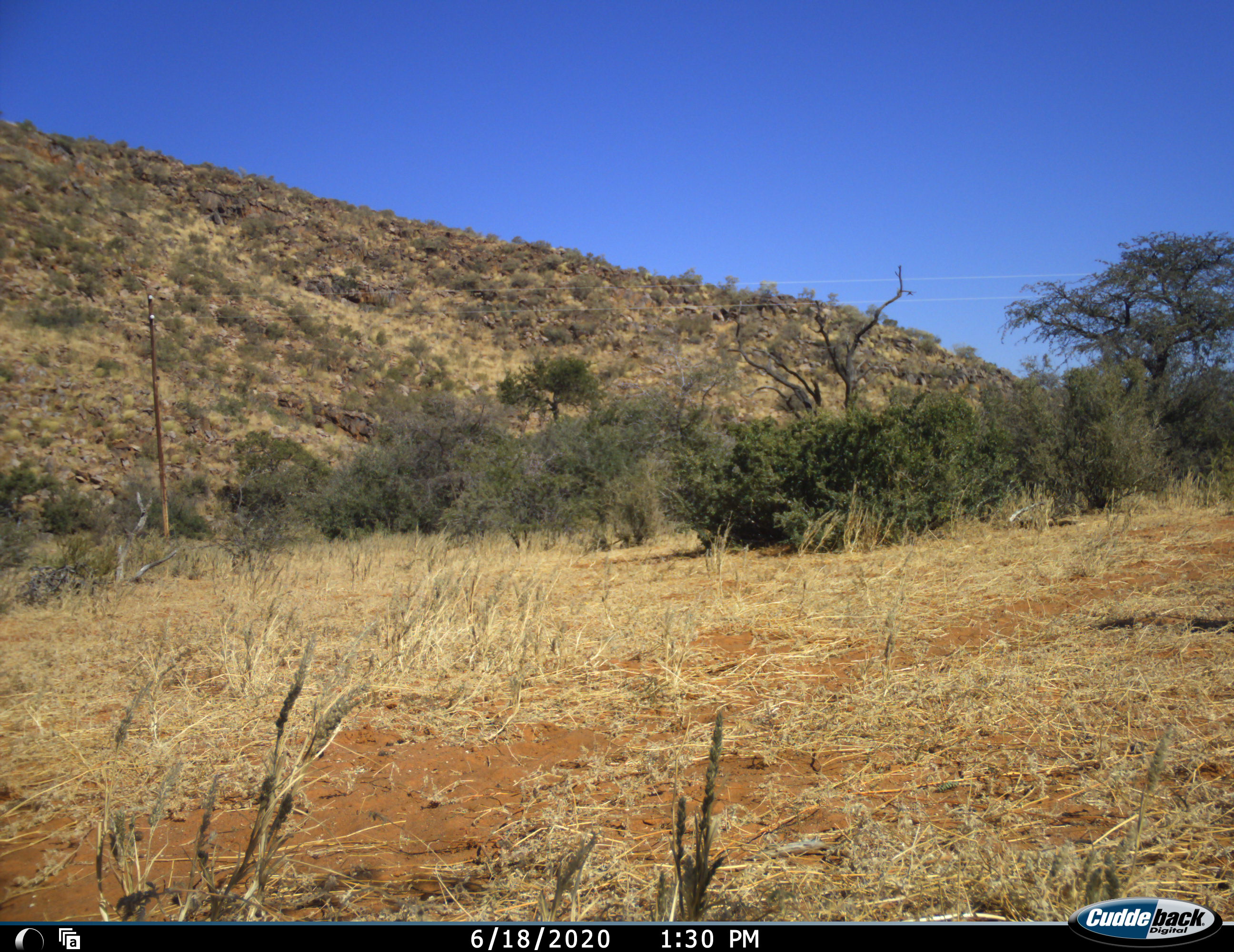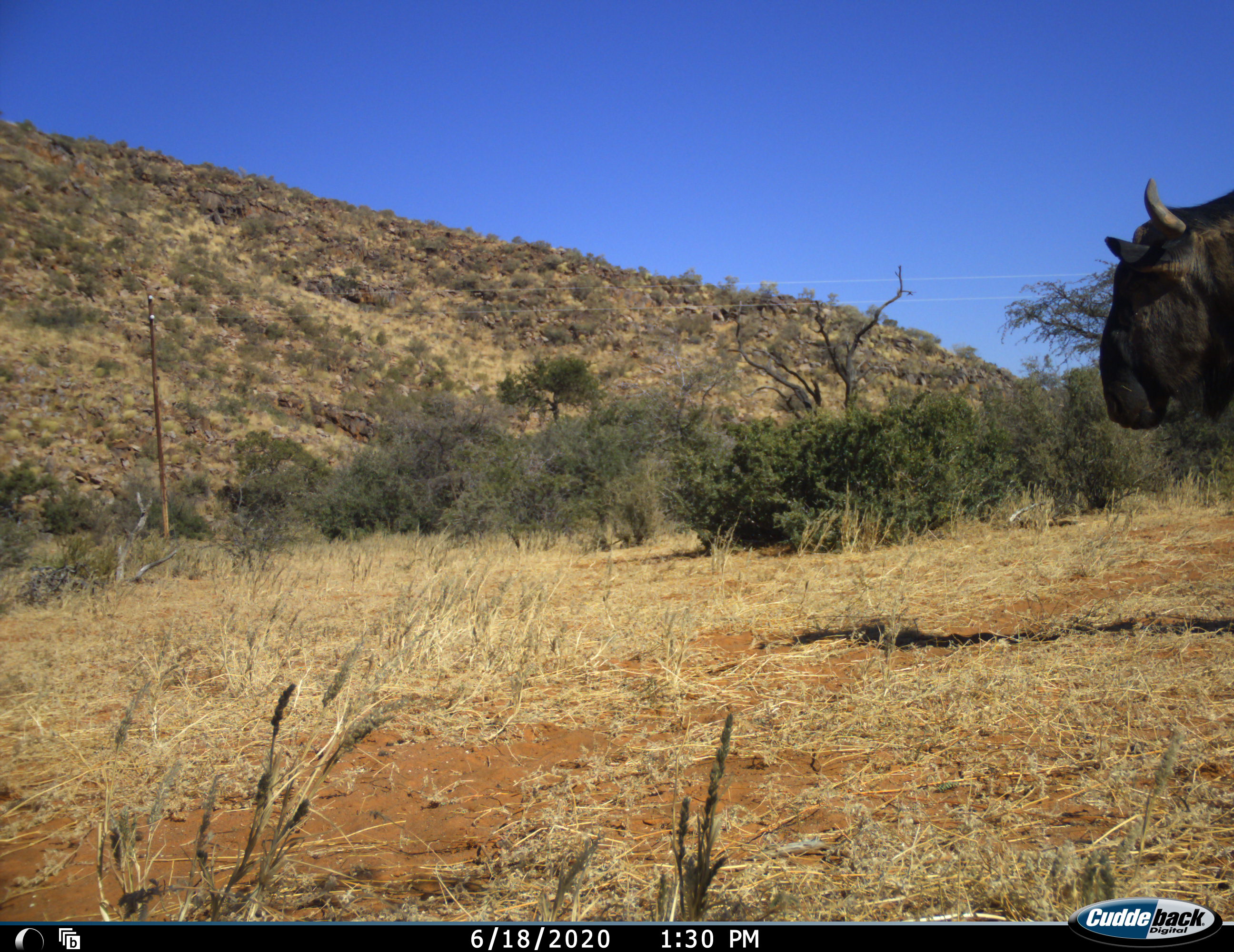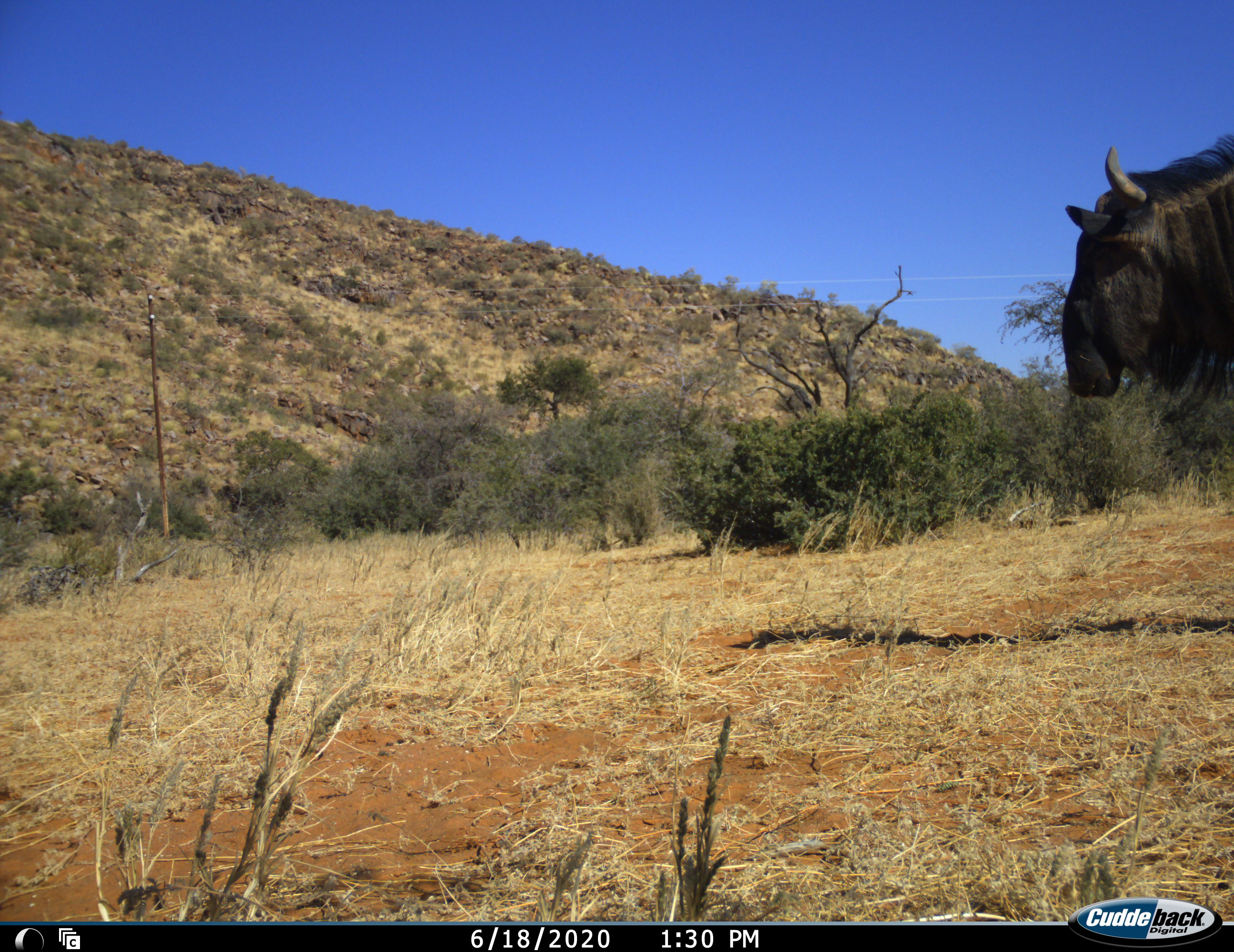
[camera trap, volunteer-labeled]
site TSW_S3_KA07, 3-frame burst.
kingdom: Animalia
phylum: Chordata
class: Mammalia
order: Artiodactyla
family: Bovidae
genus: Connochaetes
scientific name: Connochaetes taurinus taurinus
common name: blue wildebeest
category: wildebeestblue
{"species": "wildebeestblue (blue wildebeest) (Connochaetes taurinus taurinus)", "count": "1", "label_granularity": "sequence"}